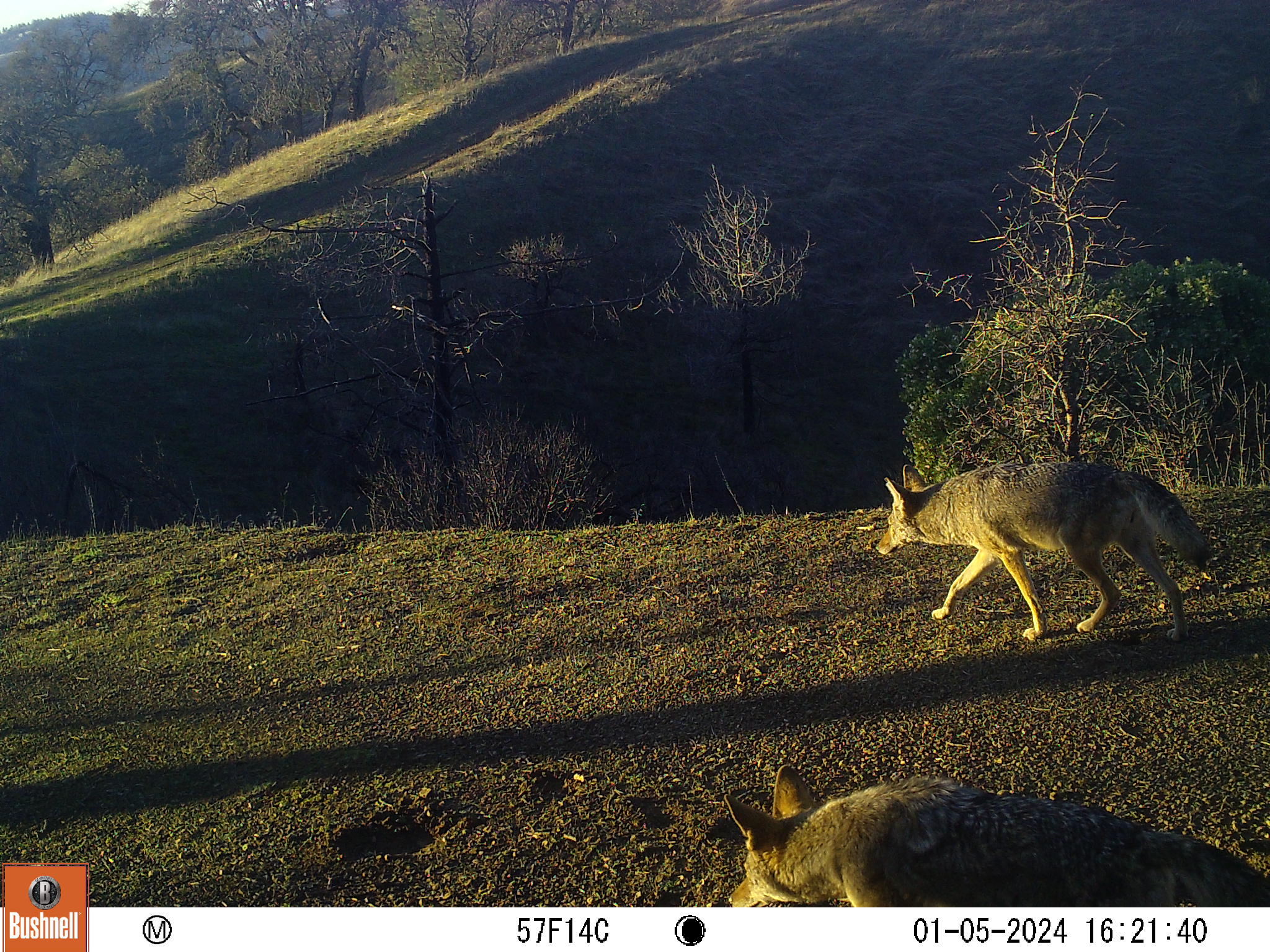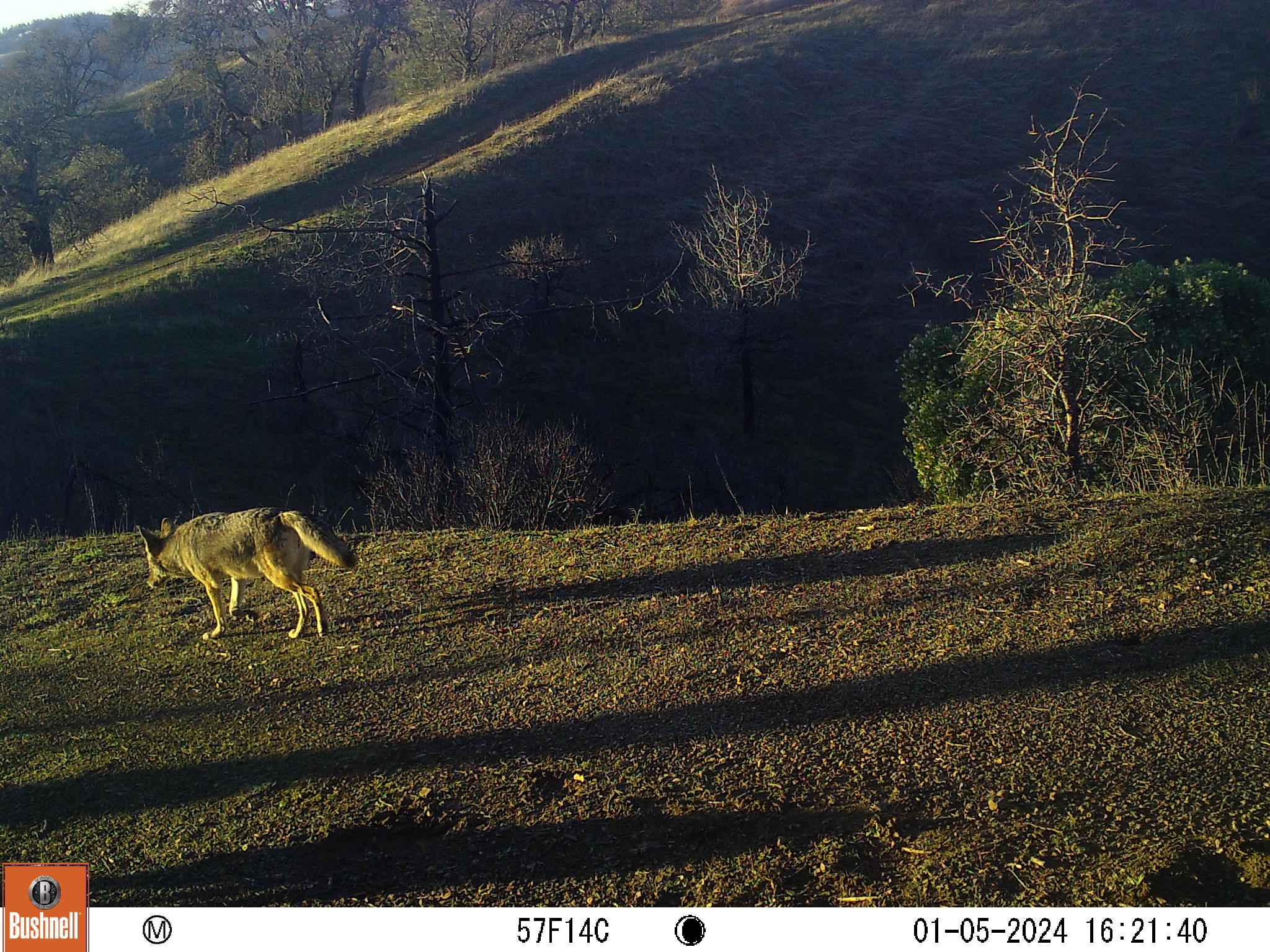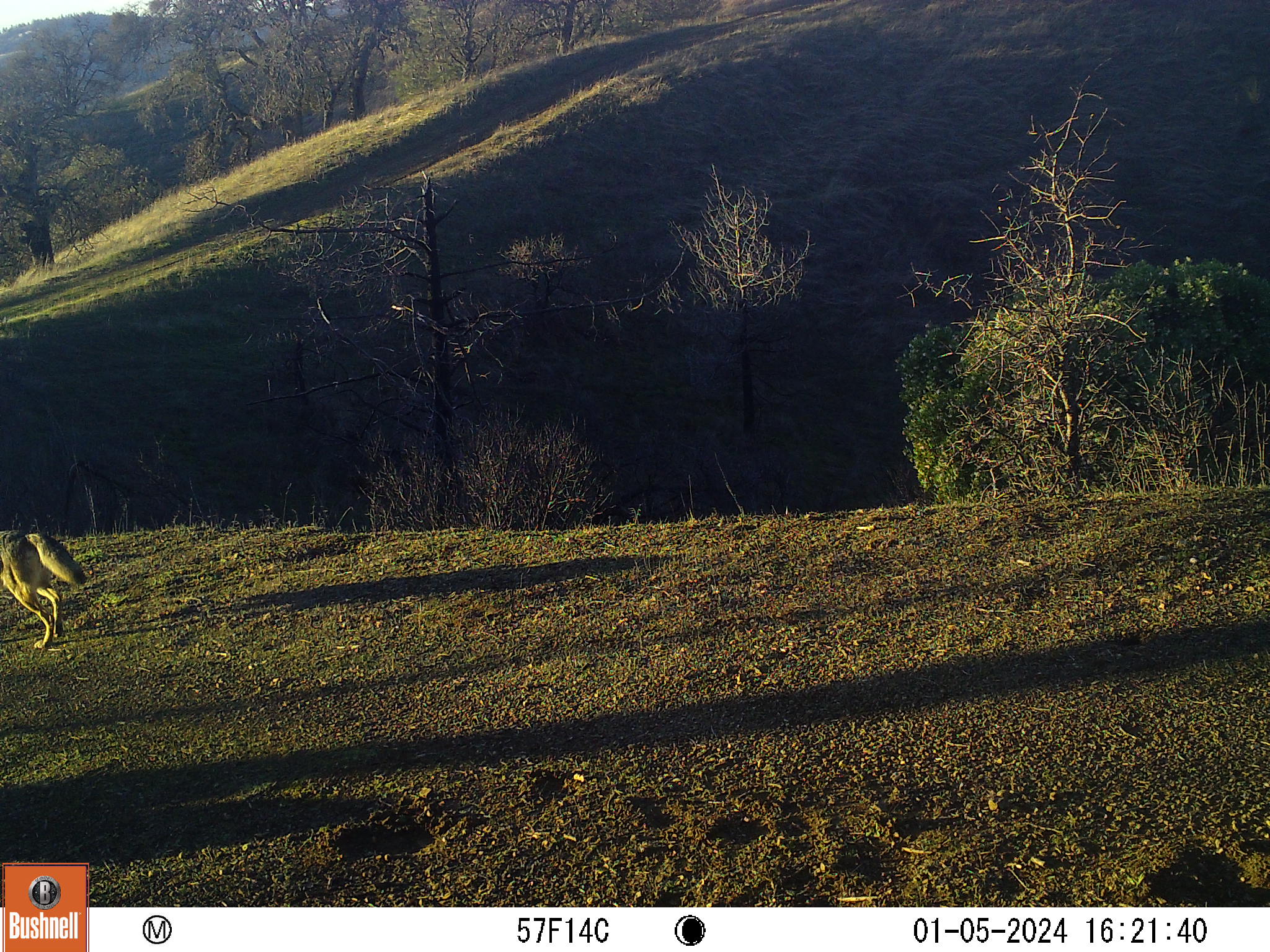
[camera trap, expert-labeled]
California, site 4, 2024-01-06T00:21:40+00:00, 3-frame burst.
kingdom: Animalia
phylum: Chordata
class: Mammalia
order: Carnivora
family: Canidae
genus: Canis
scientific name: Canis latrans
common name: coyote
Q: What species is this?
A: Coyote (Canis latrans).